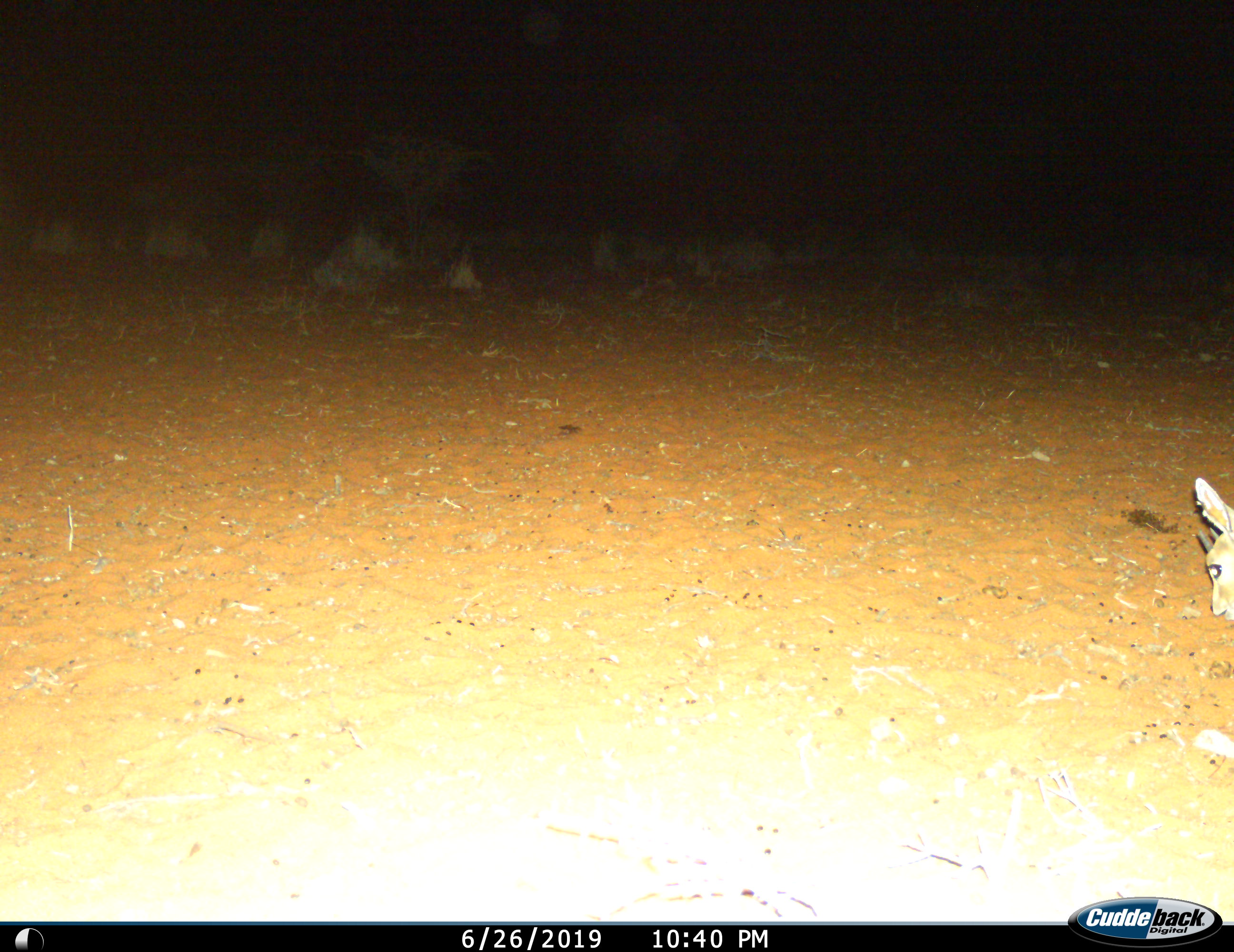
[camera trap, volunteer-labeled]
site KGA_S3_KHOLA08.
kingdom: Animalia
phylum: Chordata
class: Mammalia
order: Artiodactyla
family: Bovidae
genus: Raphicerus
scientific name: Raphicerus campestris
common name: steenbok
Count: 1.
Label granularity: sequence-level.